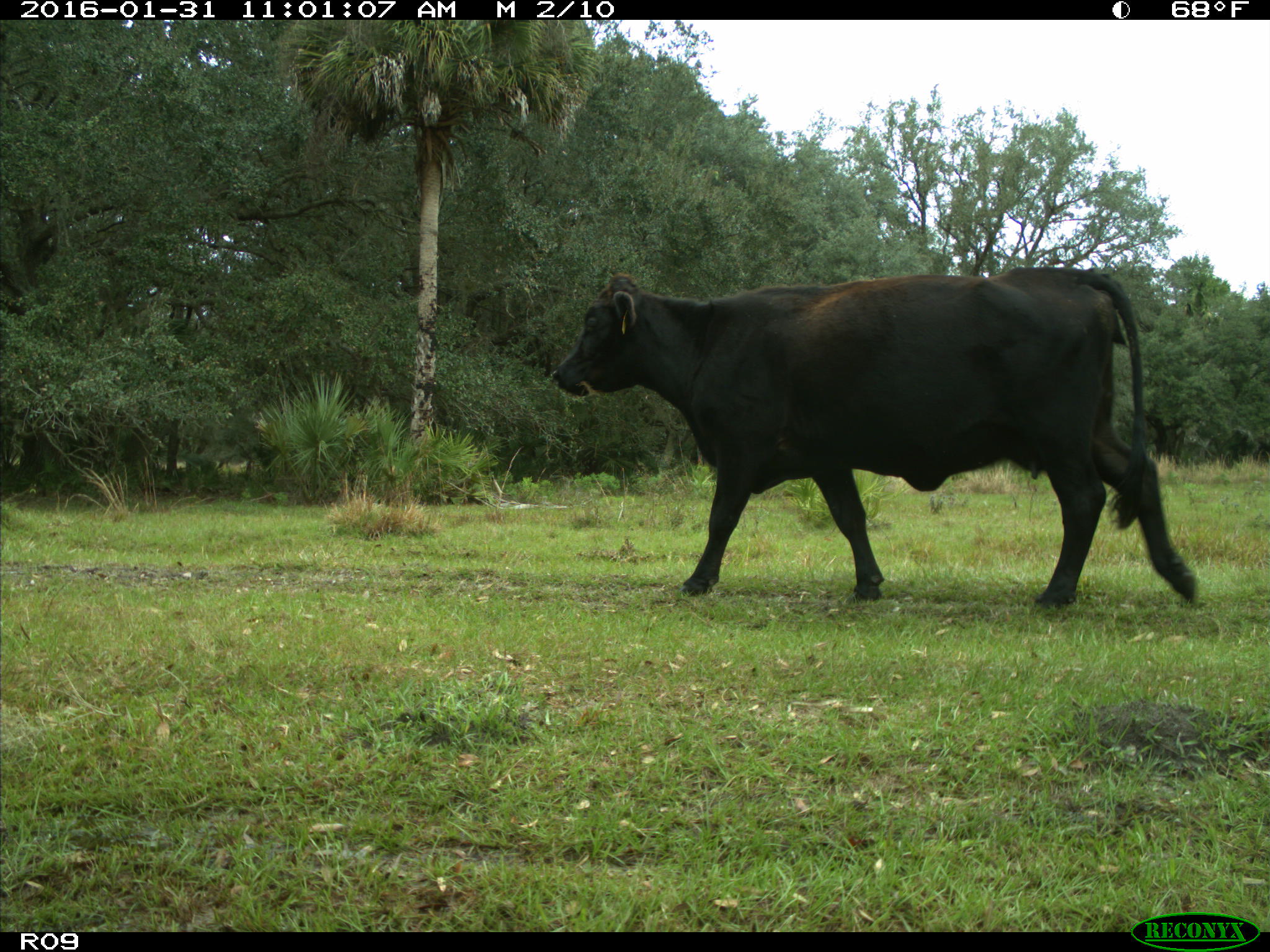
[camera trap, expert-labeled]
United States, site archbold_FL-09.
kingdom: Animalia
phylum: Chordata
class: Mammalia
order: Artiodactyla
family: Bovidae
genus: Bos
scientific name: Bos taurus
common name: domestic cow